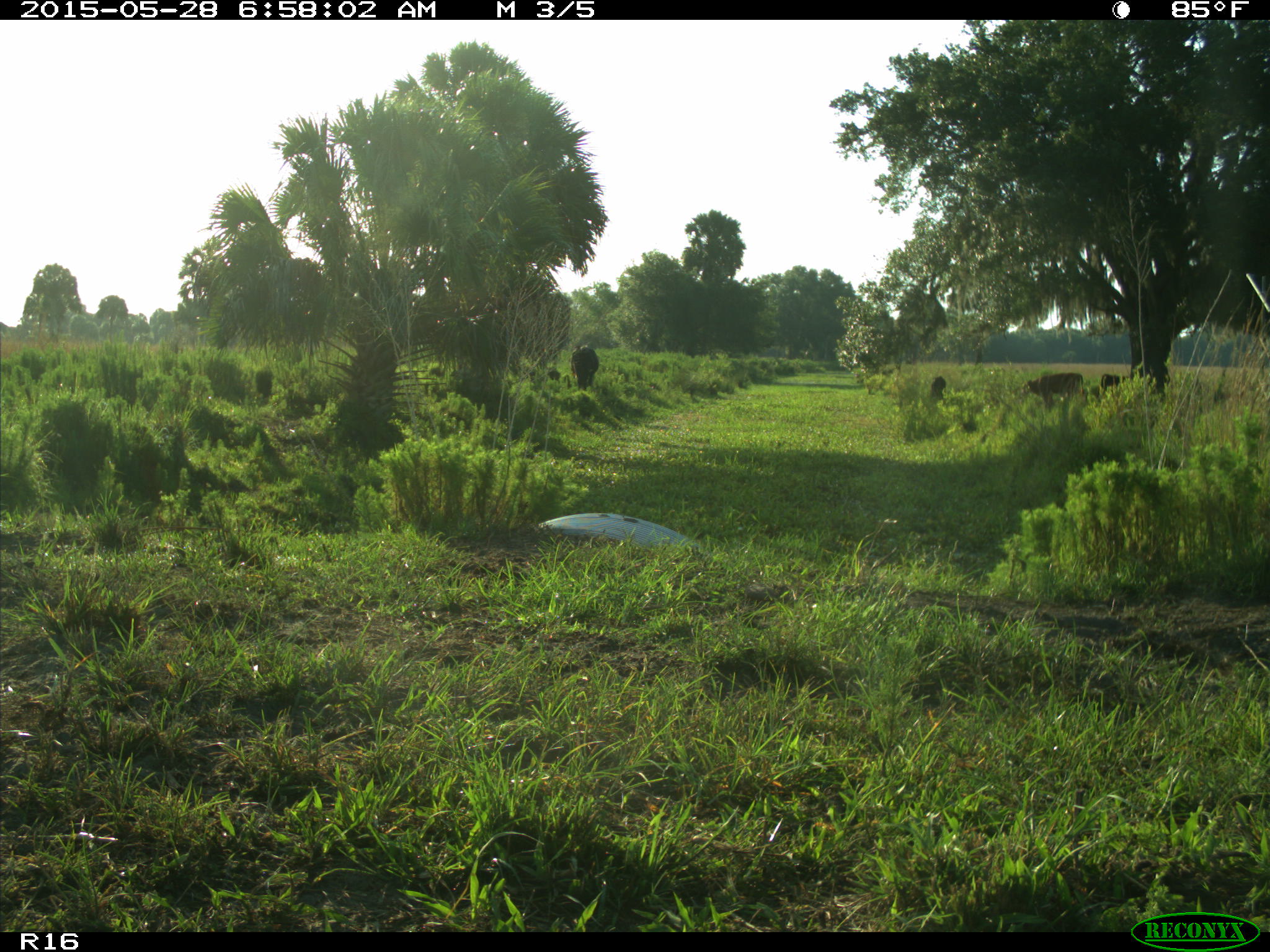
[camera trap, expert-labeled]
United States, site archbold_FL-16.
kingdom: Animalia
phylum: Chordata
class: Mammalia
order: Artiodactyla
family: Bovidae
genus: Bos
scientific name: Bos taurus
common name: domestic cow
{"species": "Bos taurus (domestic cow)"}